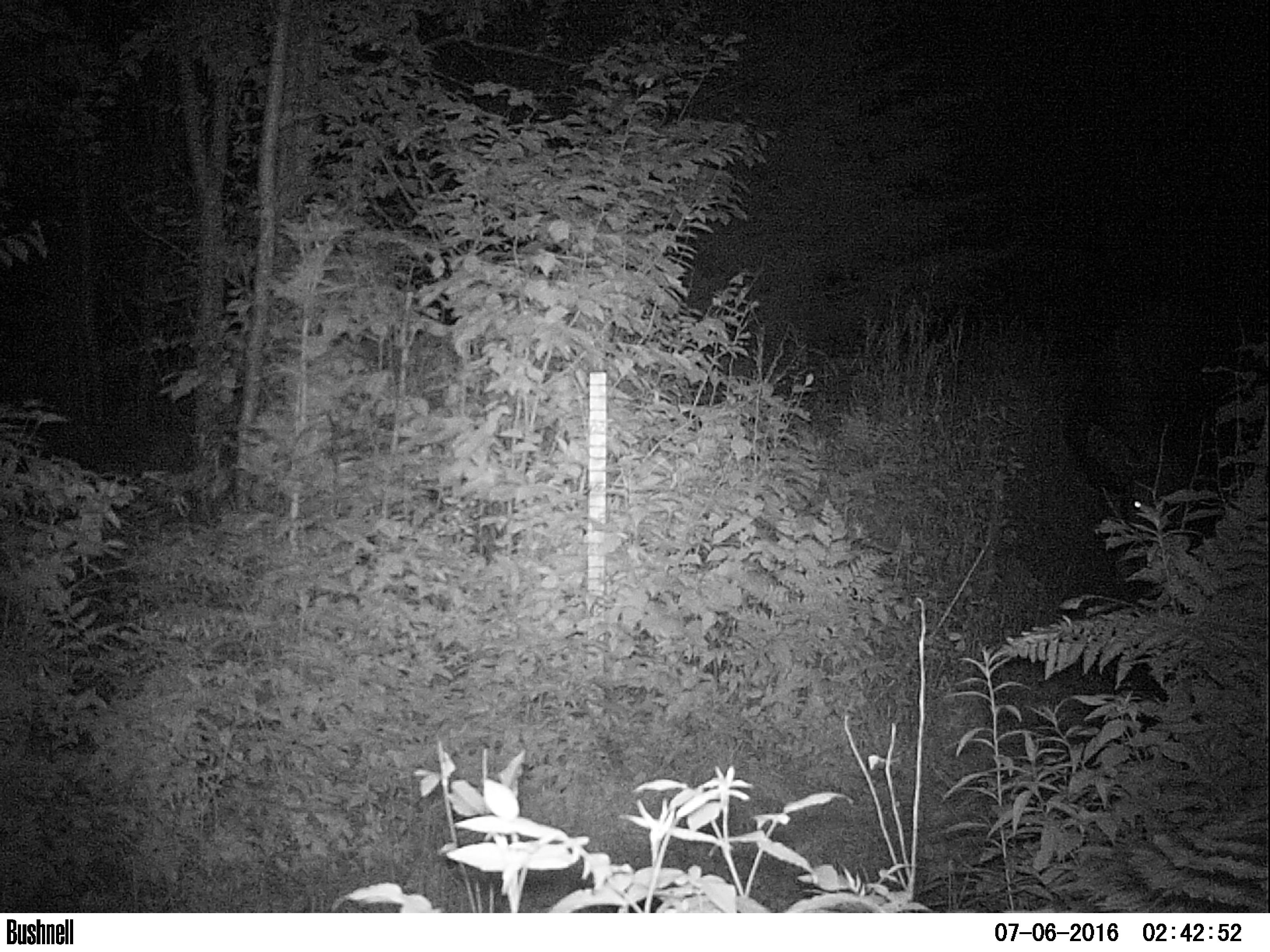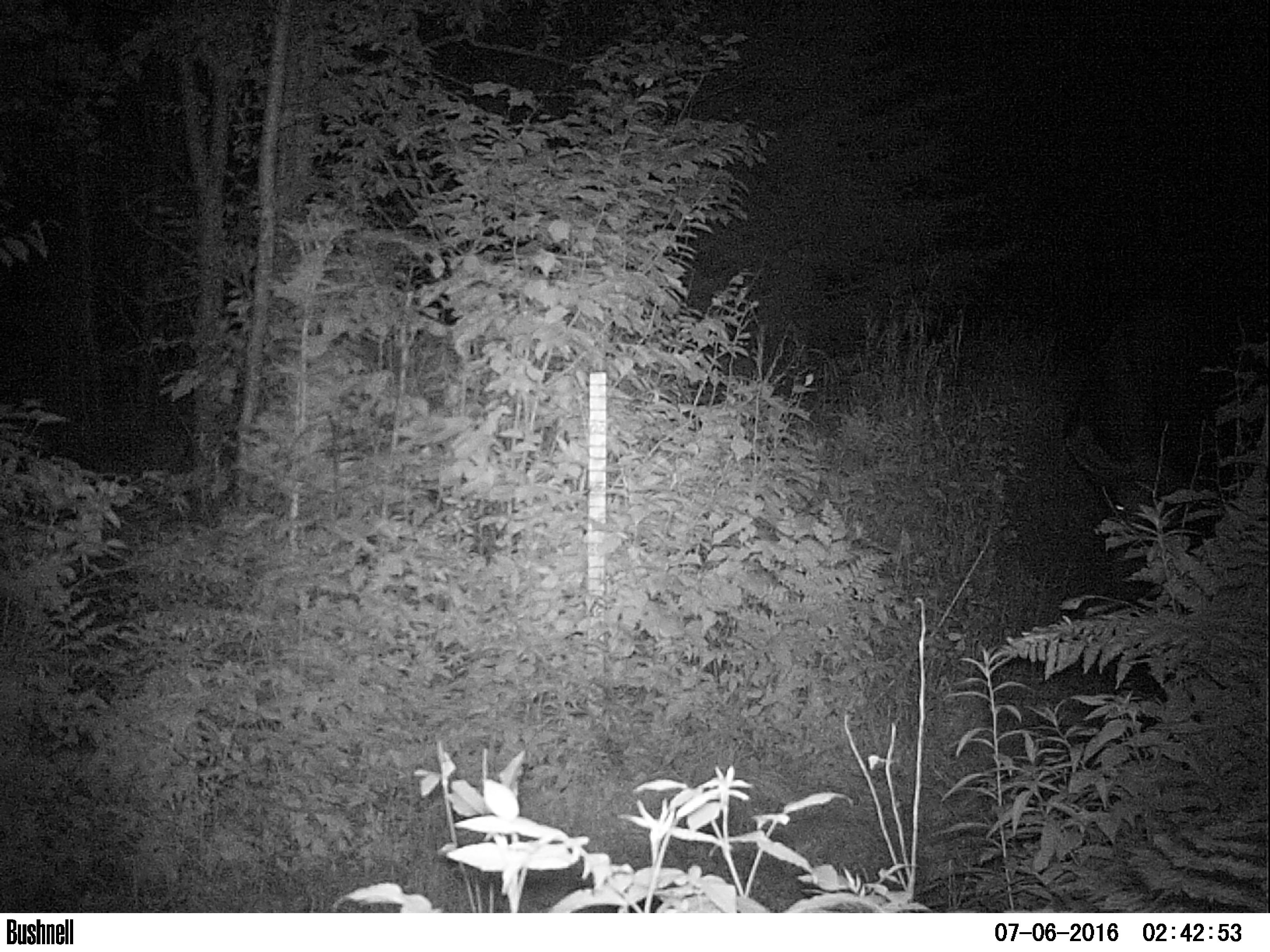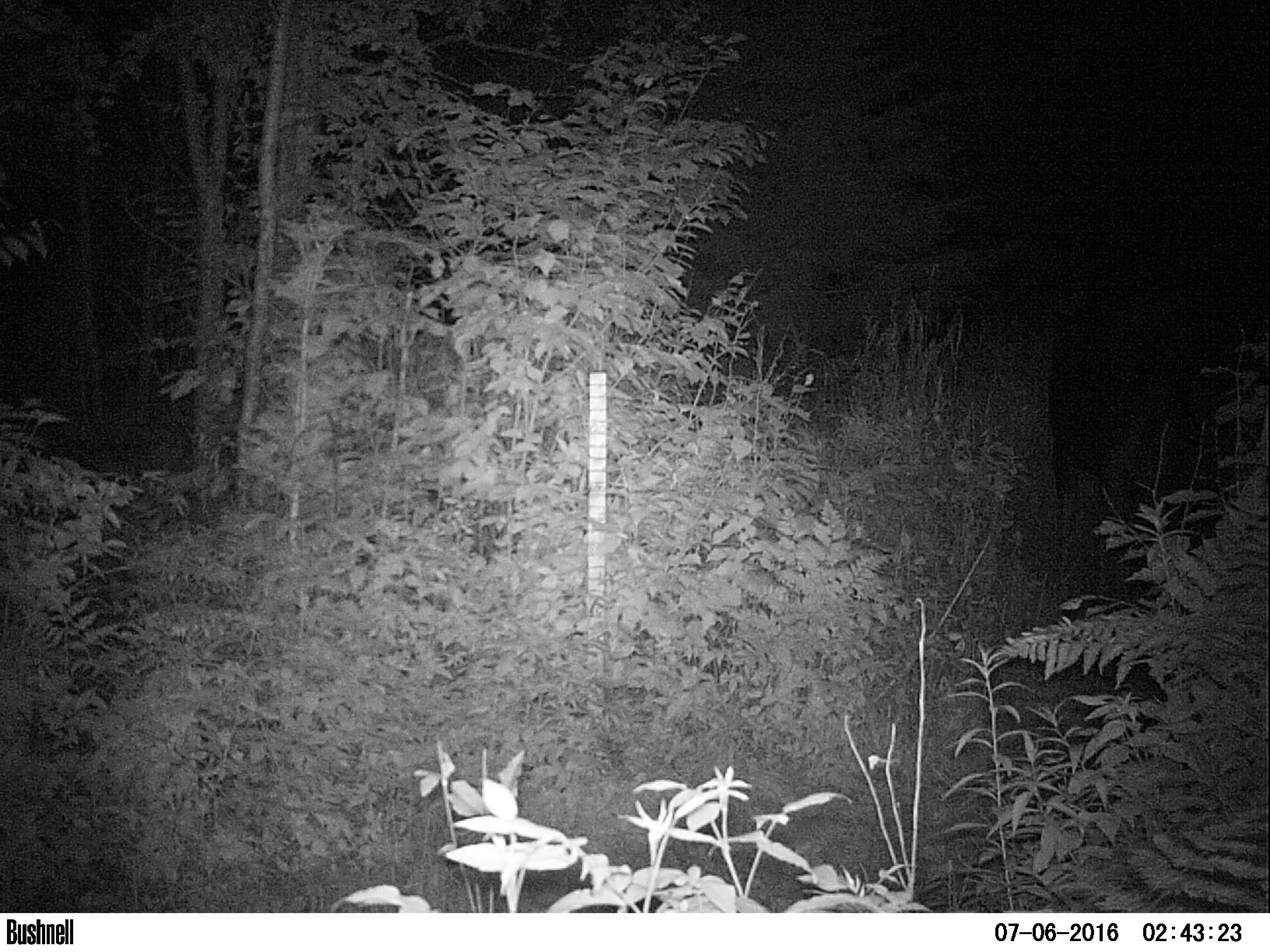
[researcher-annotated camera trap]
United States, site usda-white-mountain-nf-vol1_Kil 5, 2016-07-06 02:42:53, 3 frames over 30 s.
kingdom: Animalia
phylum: Chordata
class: Mammalia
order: Artiodactyla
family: Cervidae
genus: Alces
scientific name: Alces alces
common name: moose